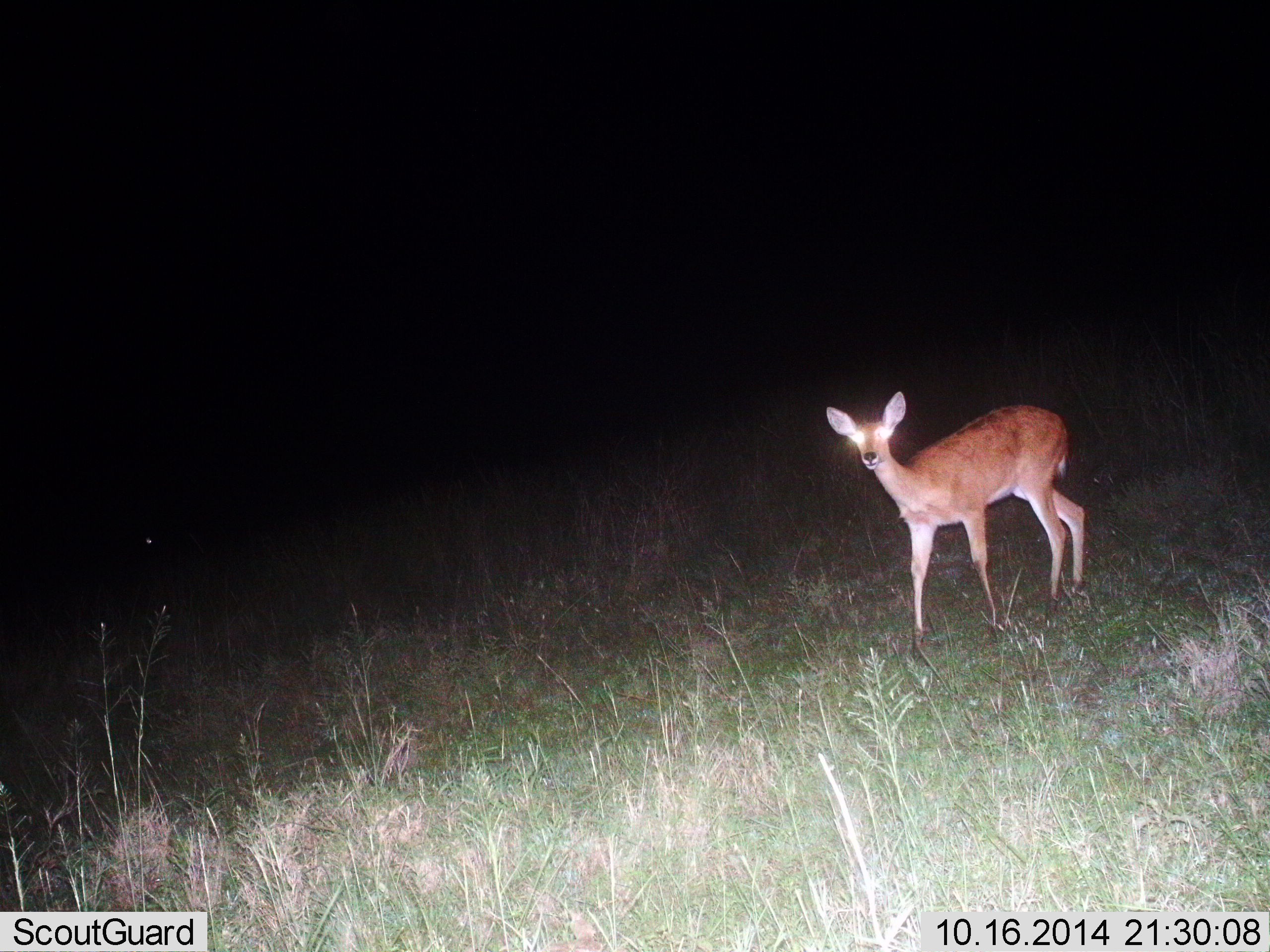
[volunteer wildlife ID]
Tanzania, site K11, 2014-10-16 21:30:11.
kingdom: Animalia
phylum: Chordata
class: Mammalia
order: Artiodactyla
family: Bovidae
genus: Redunca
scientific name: Redunca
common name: reedbuck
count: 1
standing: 60%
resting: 0%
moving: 40%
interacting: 0%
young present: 0%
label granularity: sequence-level